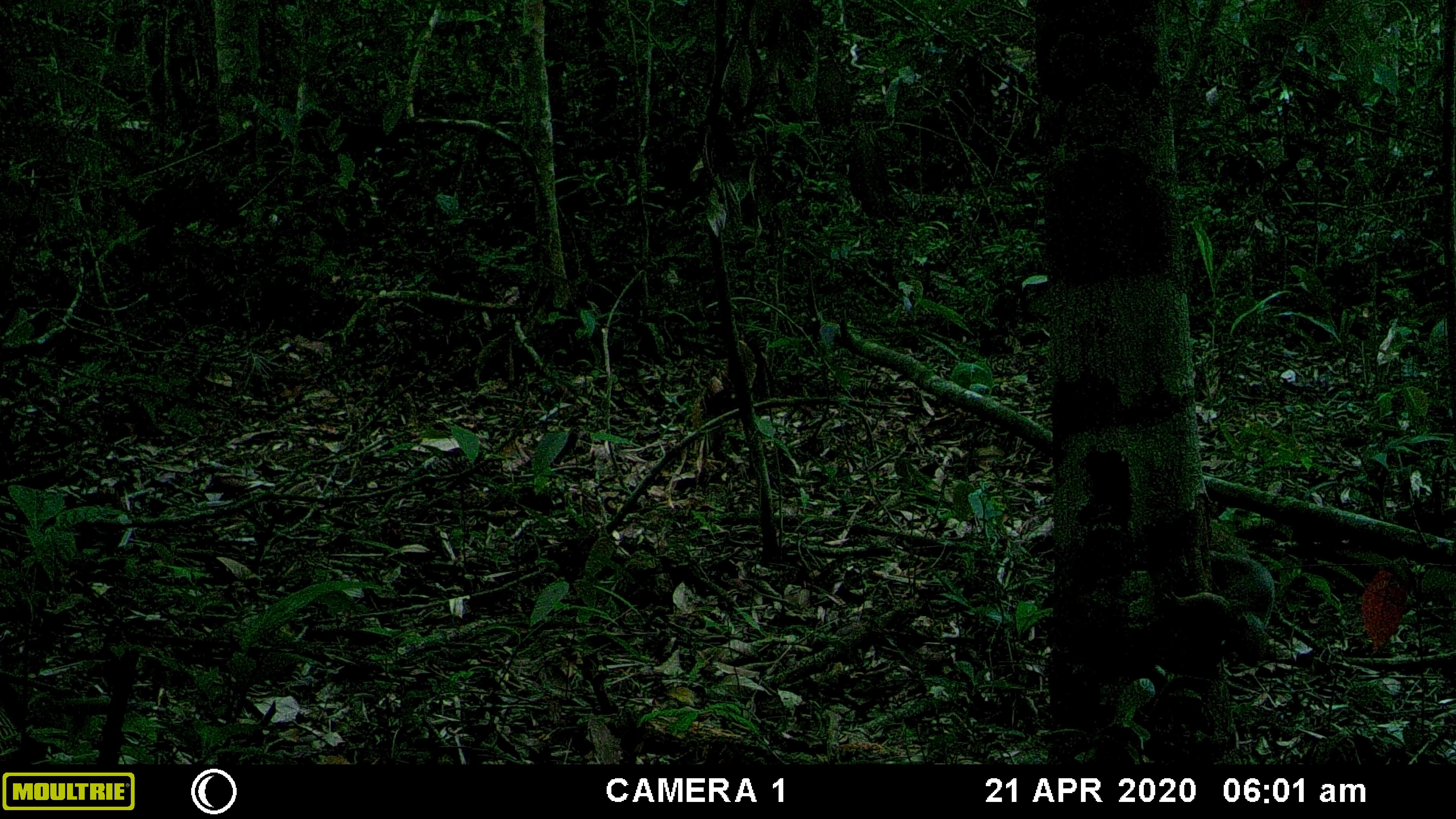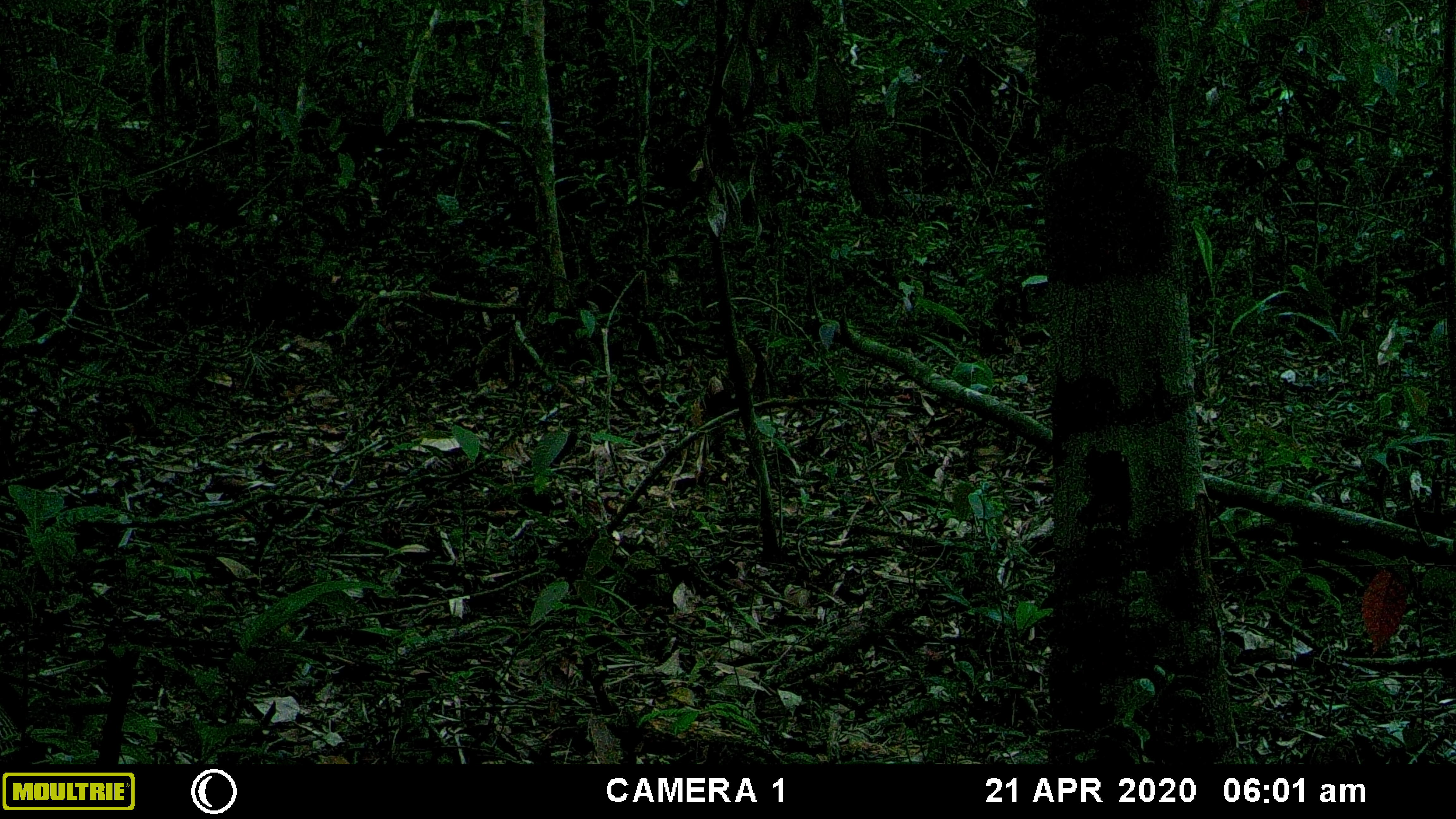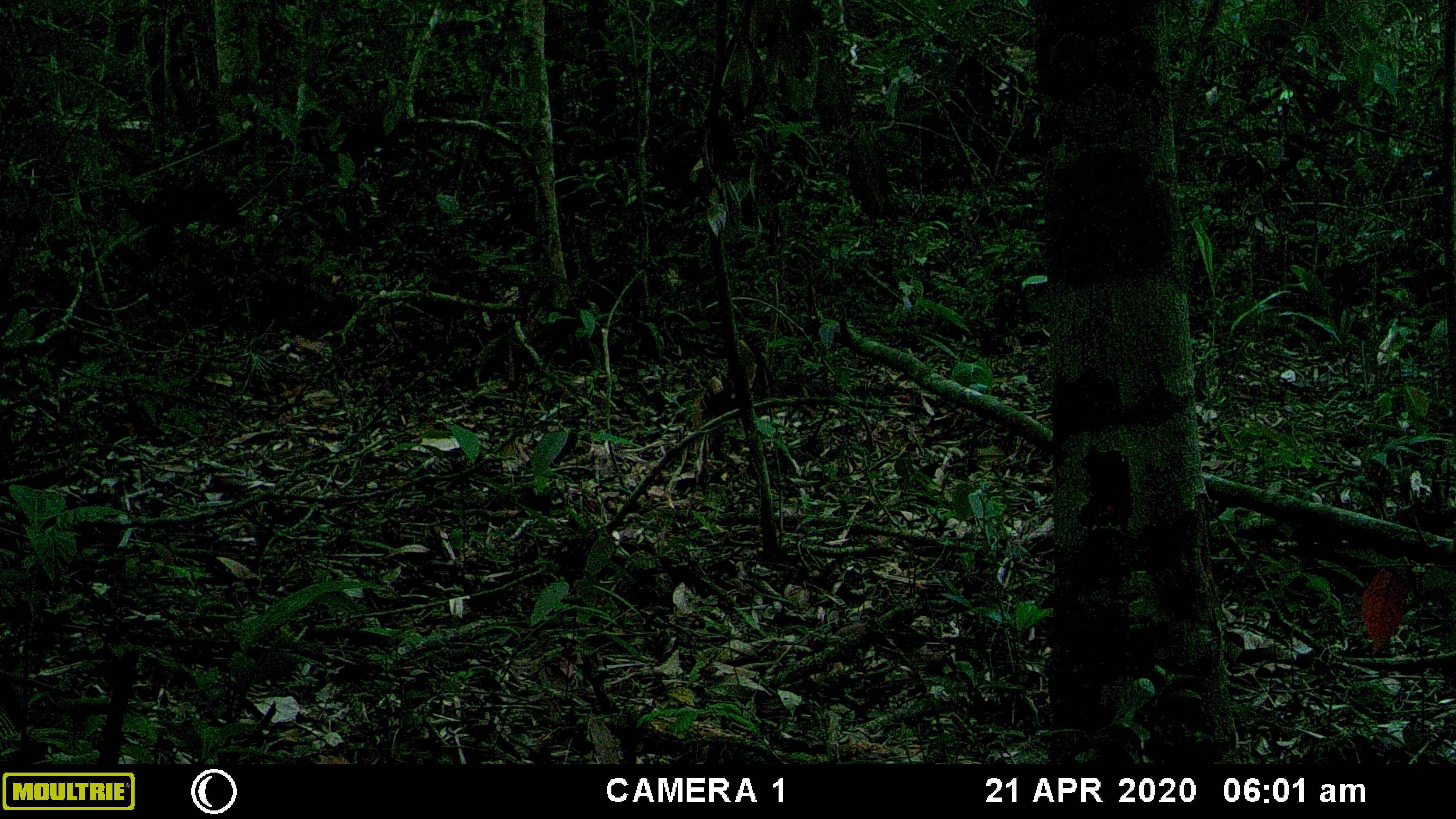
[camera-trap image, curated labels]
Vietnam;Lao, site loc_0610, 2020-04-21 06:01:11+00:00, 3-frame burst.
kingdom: Animalia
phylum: Chordata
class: Mammalia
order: Rodentia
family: Sciuridae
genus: Callosciurus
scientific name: Callosciurus erythraeus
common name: pallas's squirrel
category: pallass squirrel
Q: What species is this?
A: Pallass squirrel (pallas's squirrel) (Callosciurus erythraeus).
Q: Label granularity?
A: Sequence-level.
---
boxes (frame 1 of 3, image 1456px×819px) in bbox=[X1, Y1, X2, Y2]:
pallass squirrel: bbox=[1152, 548, 1275, 667]